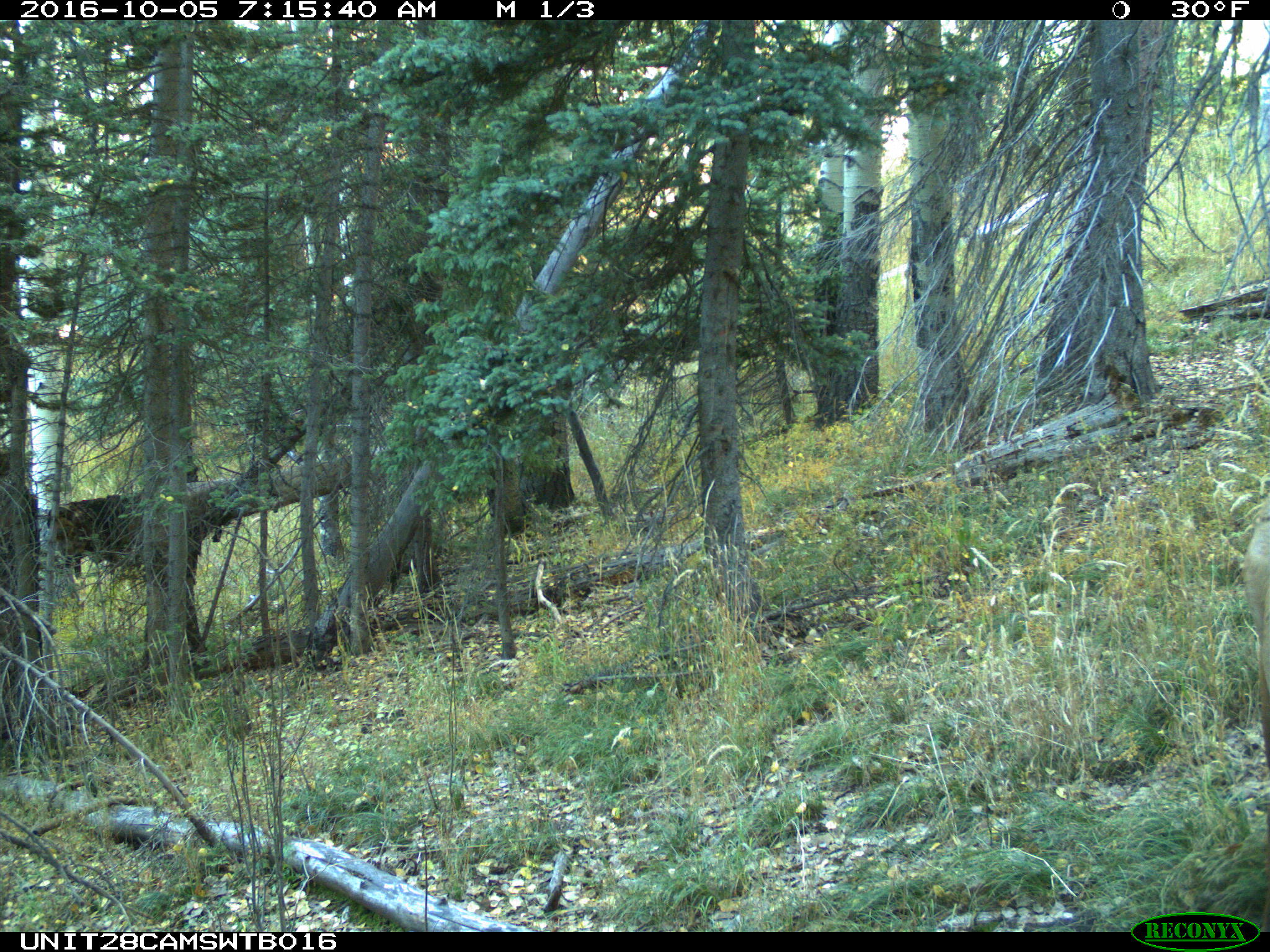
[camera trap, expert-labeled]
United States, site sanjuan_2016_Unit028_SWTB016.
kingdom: Animalia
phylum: Chordata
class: Mammalia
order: Artiodactyla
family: Cervidae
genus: Cervus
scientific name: Cervus elaphus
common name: red deer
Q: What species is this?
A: Cervus elaphus (red deer).